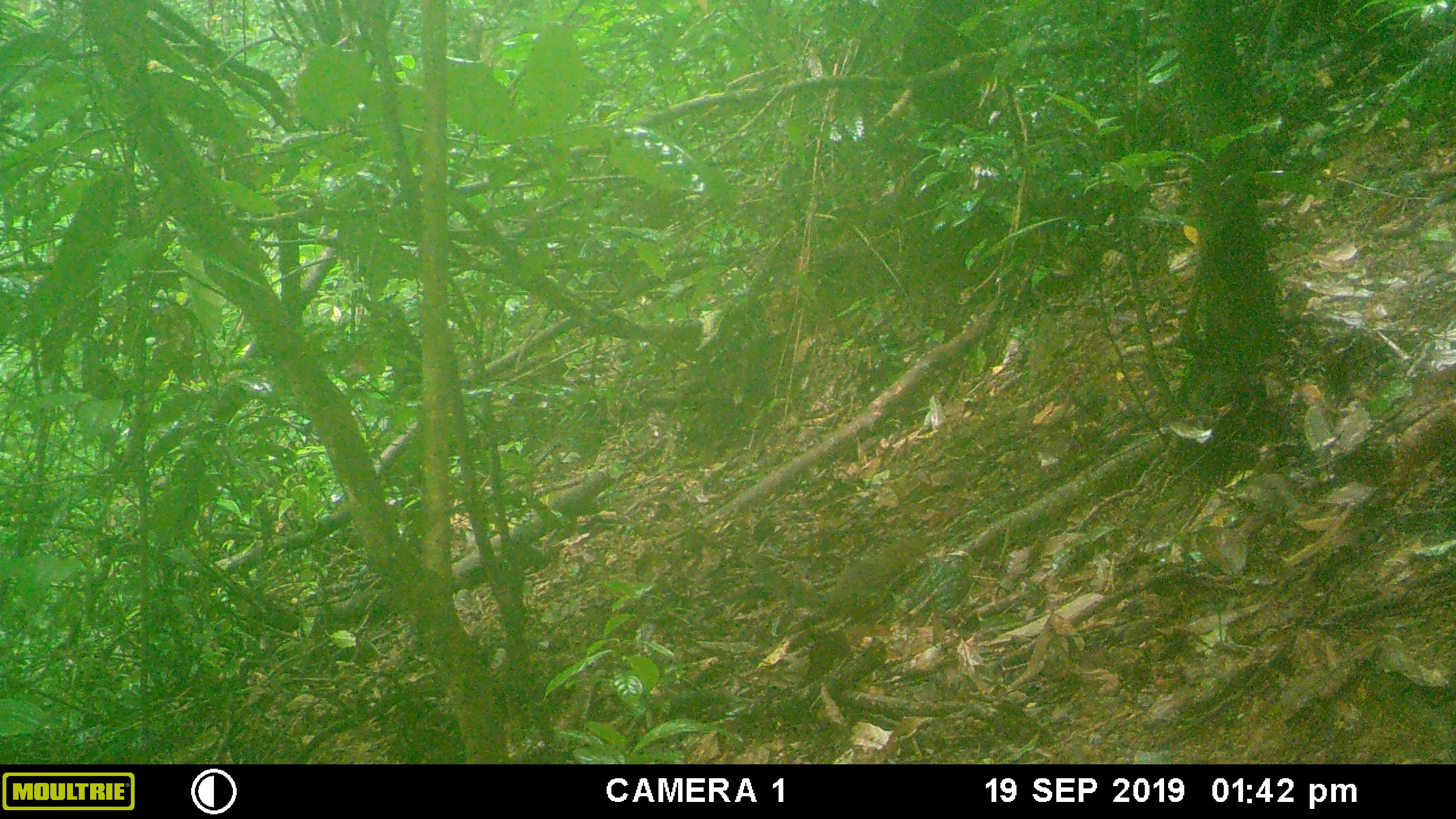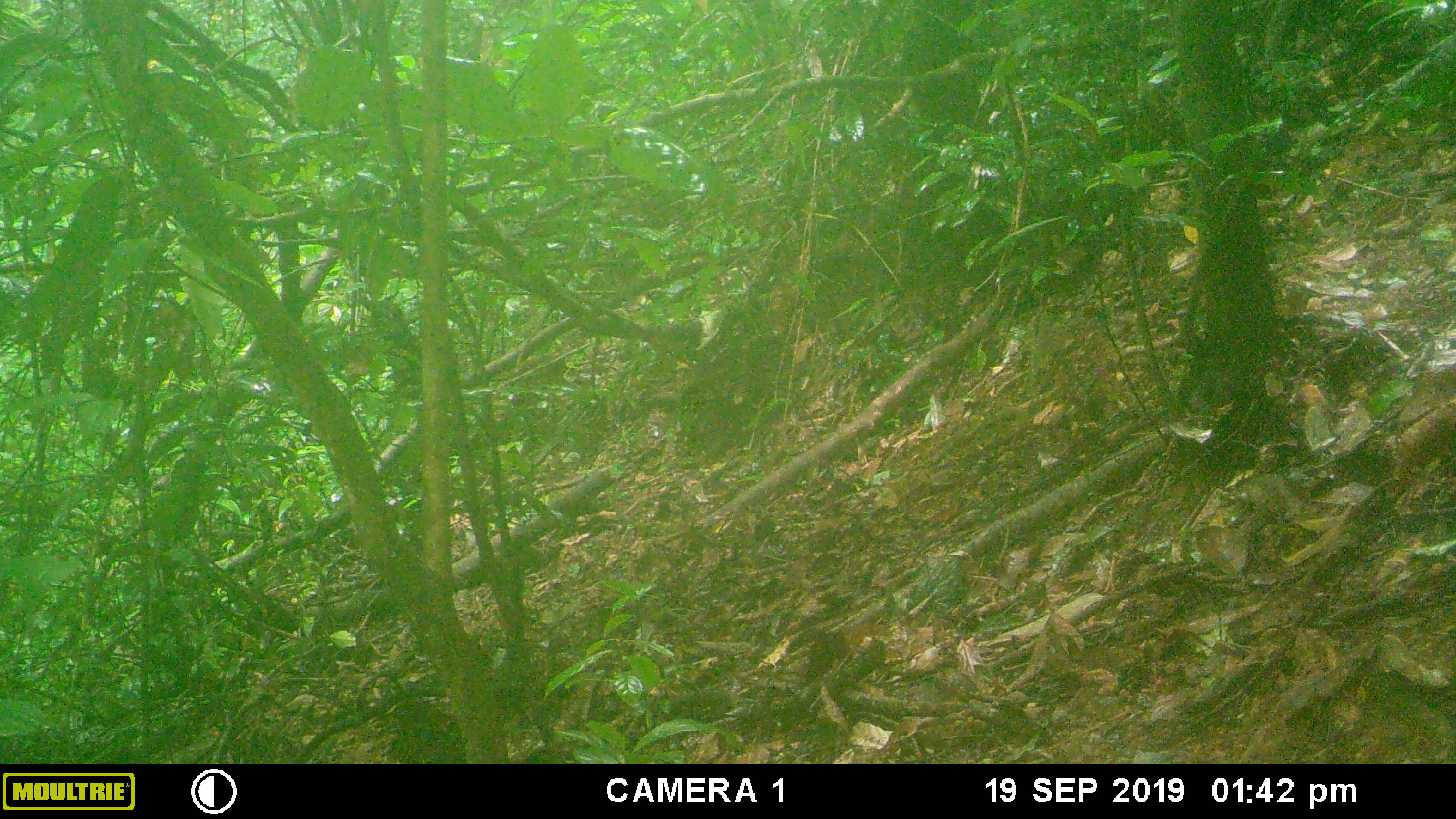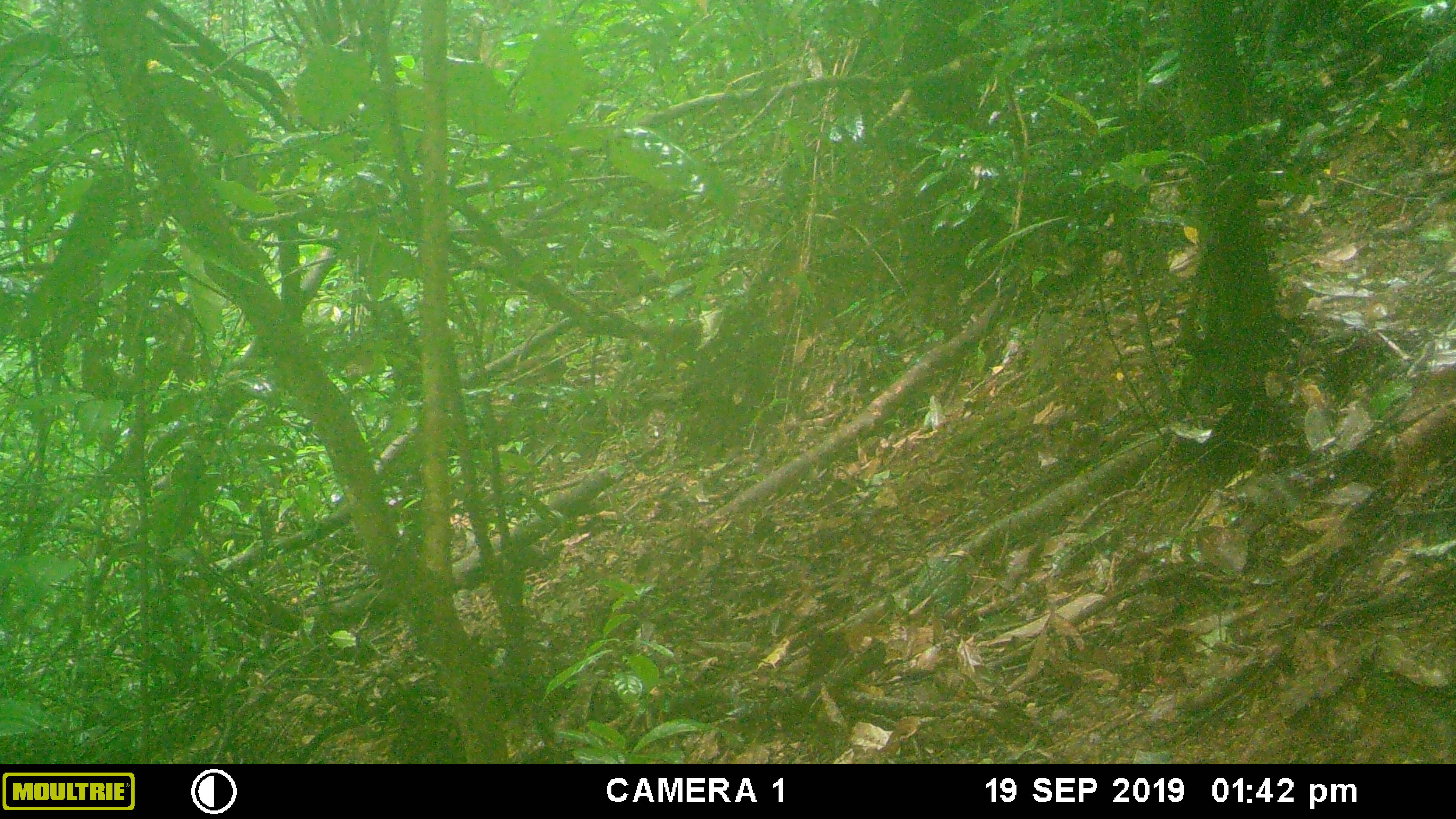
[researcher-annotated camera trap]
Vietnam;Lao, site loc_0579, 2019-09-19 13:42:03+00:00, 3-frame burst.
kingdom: Animalia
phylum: Chordata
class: Mammalia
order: Rodentia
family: Sciuridae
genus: Dremomys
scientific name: Dremomys rufigenis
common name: red-cheeked squirrel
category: red cheeked squirrel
Red cheeked squirrel (red-cheeked squirrel) (Dremomys rufigenis). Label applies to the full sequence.